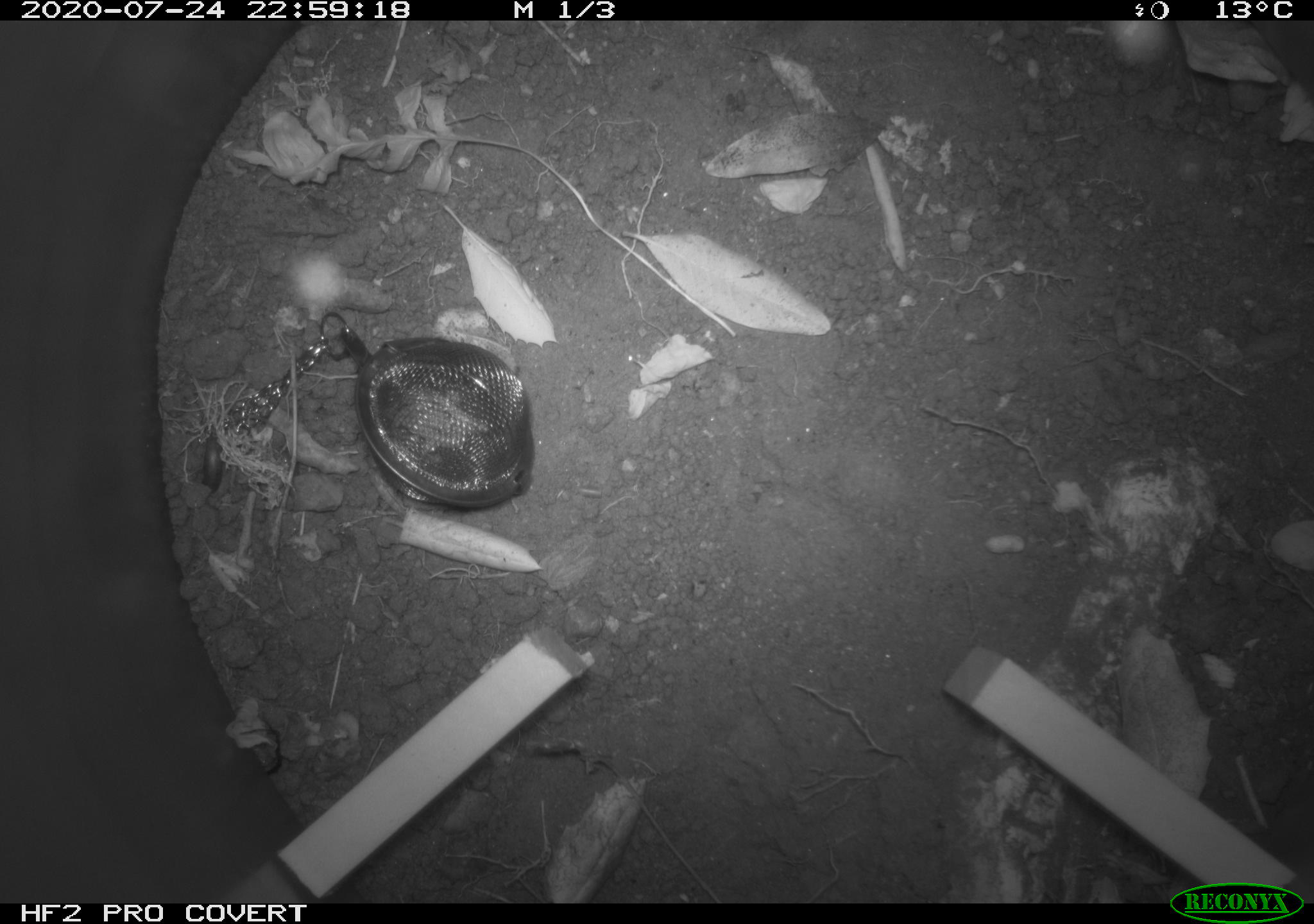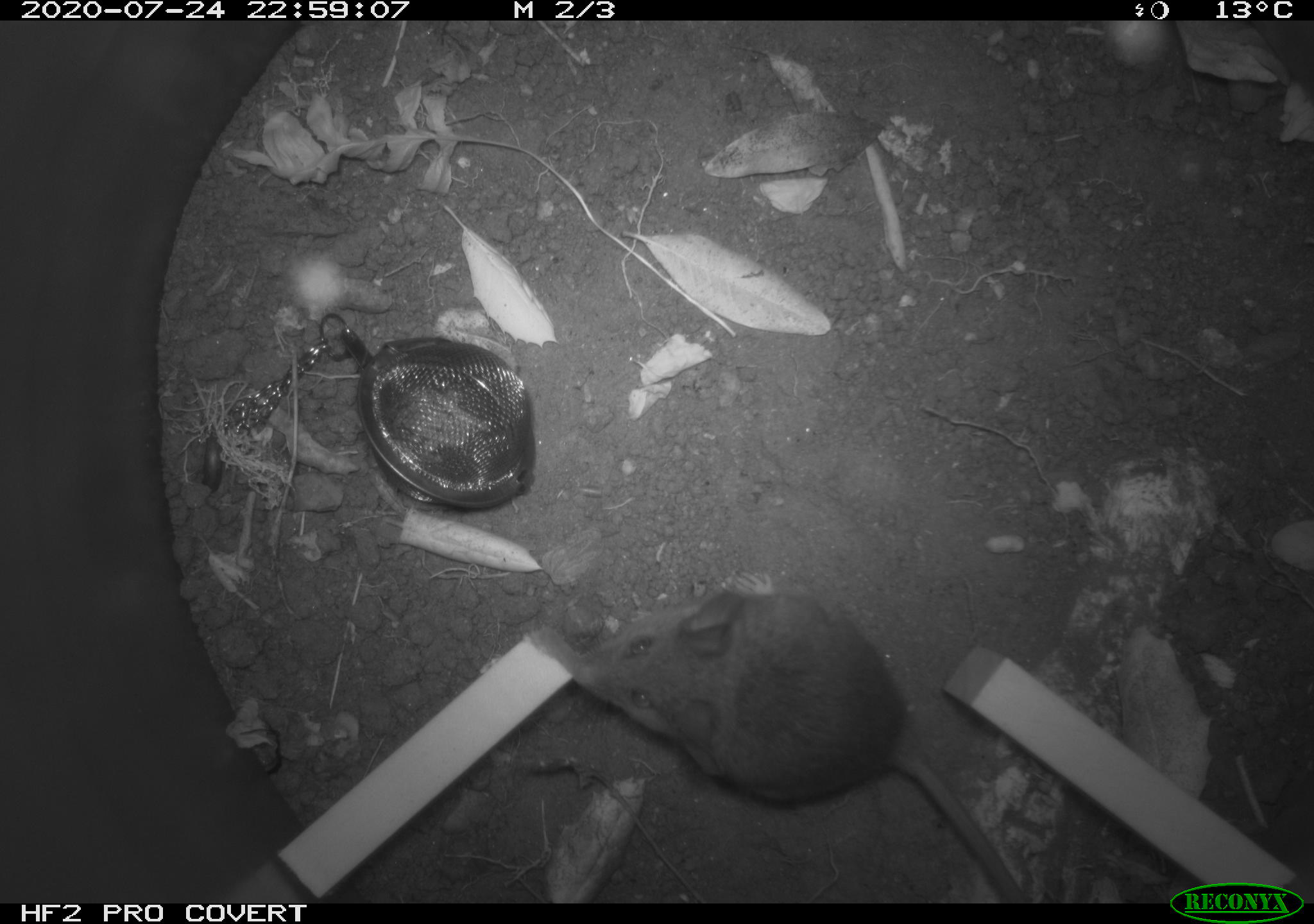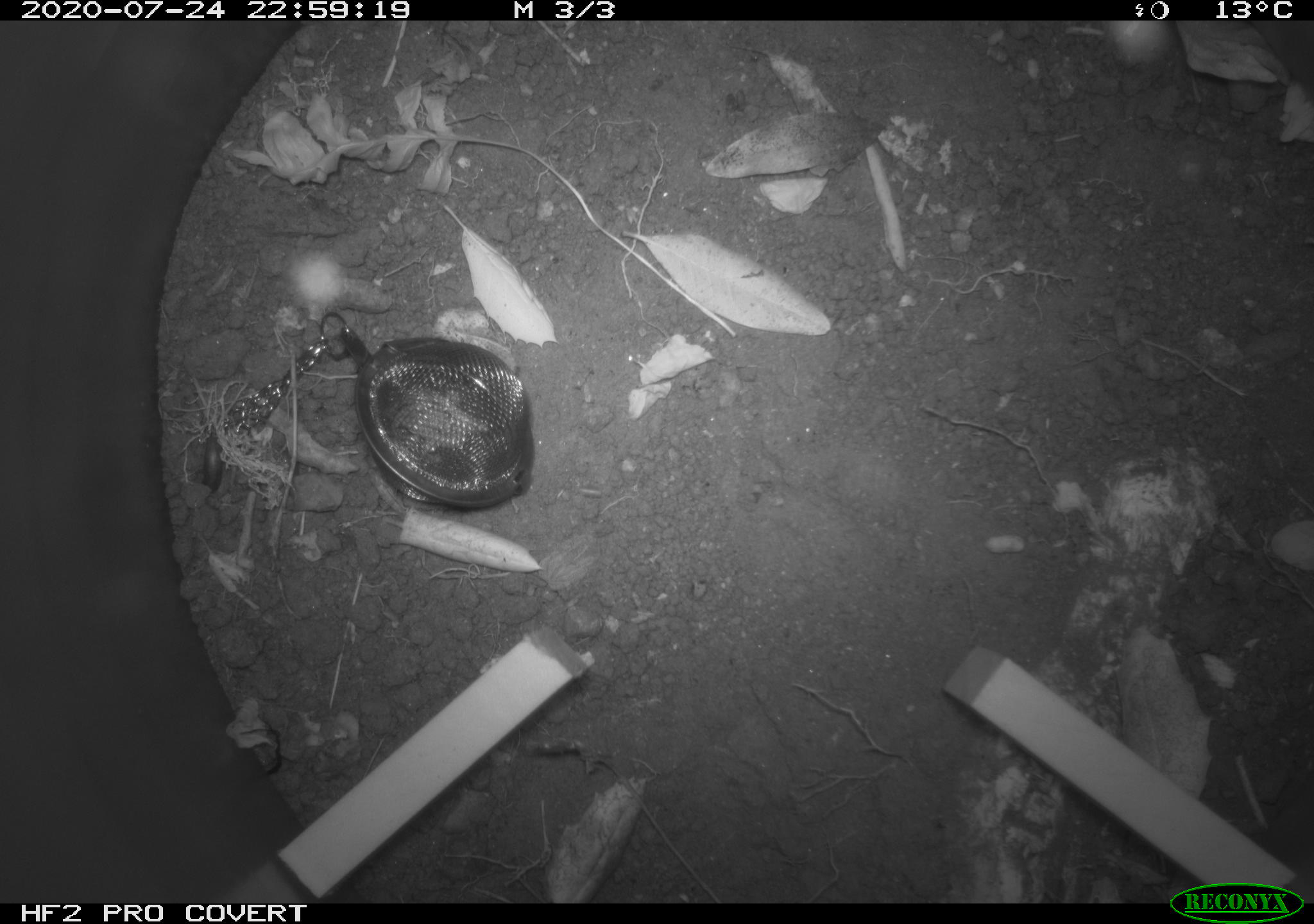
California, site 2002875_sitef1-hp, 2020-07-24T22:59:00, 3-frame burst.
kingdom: Animalia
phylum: Chordata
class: Mammalia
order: Rodentia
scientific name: Rodentia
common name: rodent